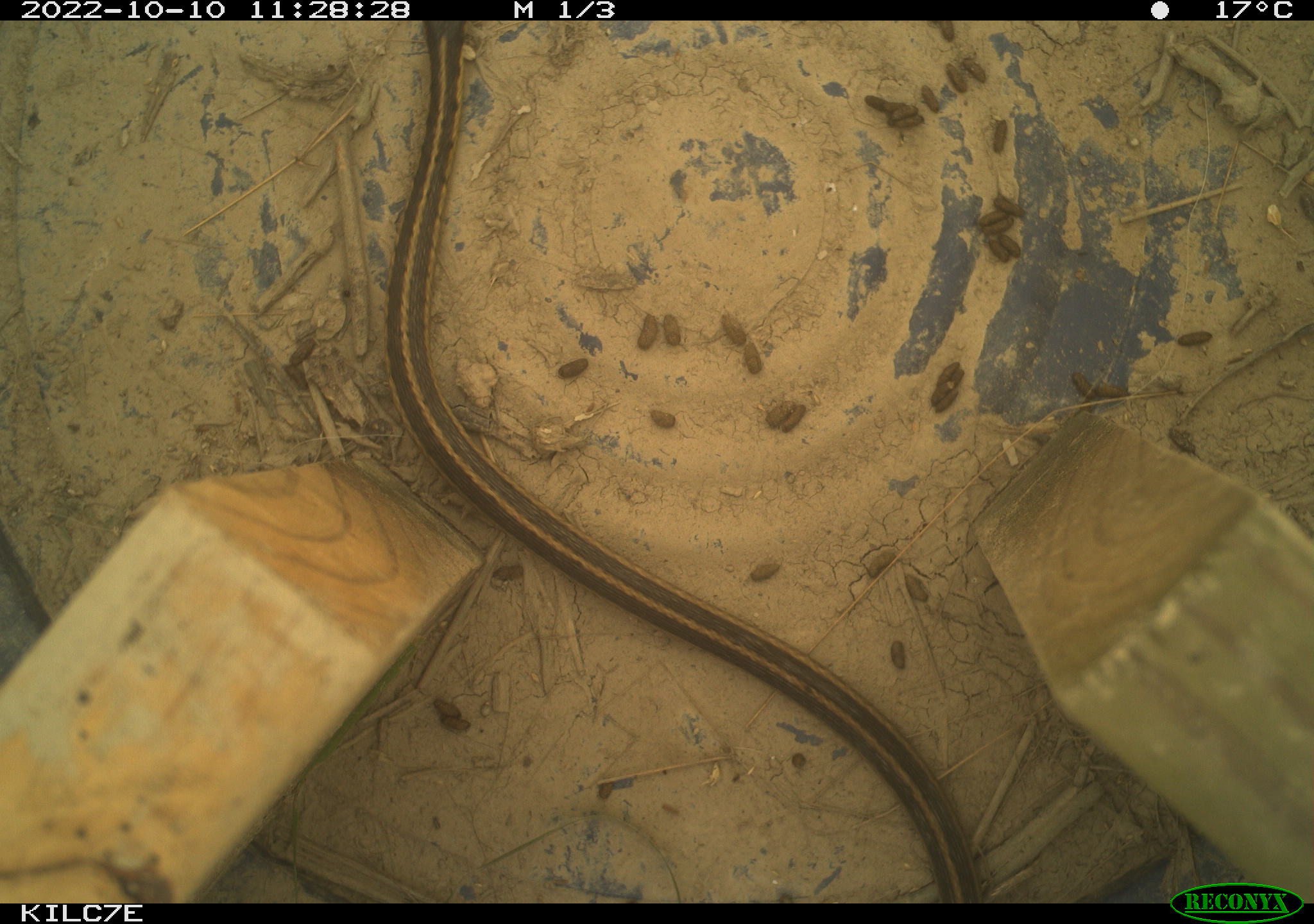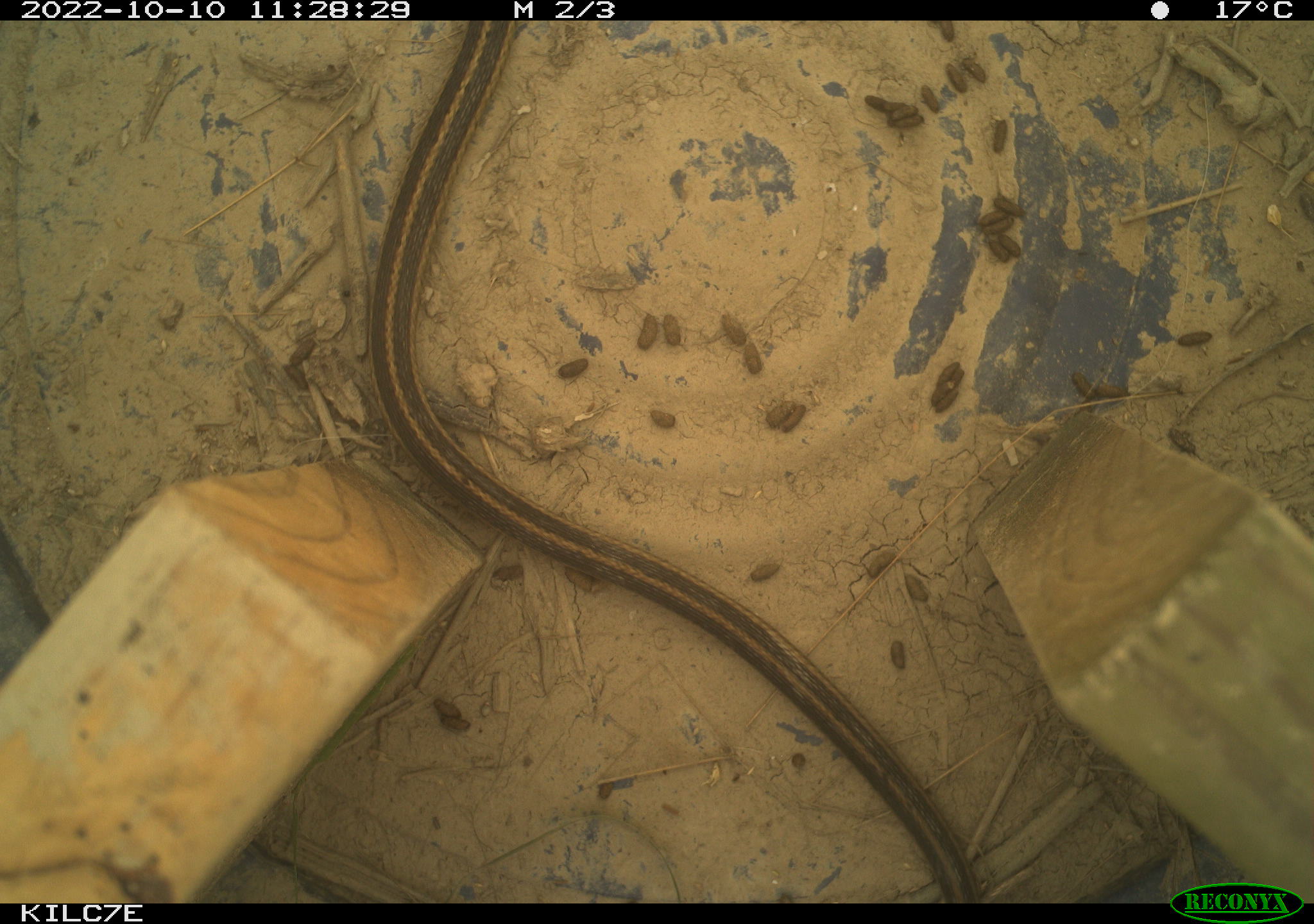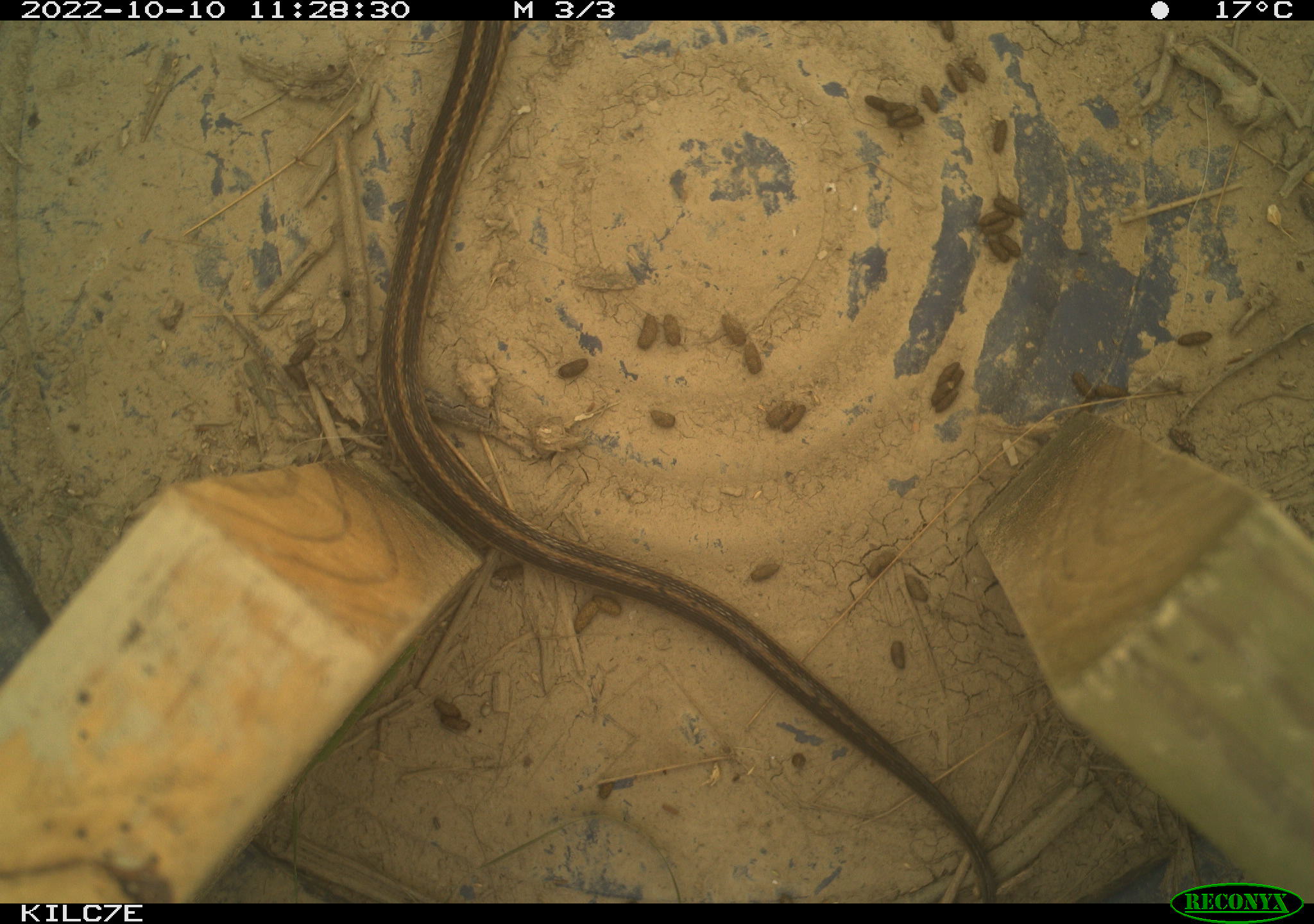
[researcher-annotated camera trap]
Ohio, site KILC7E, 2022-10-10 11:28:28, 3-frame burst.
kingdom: Animalia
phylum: Chordata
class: Reptilia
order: Squamata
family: Colubridae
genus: Thamnophis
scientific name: Thamnophis sirtalis sirtalis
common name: eastern gartersnake